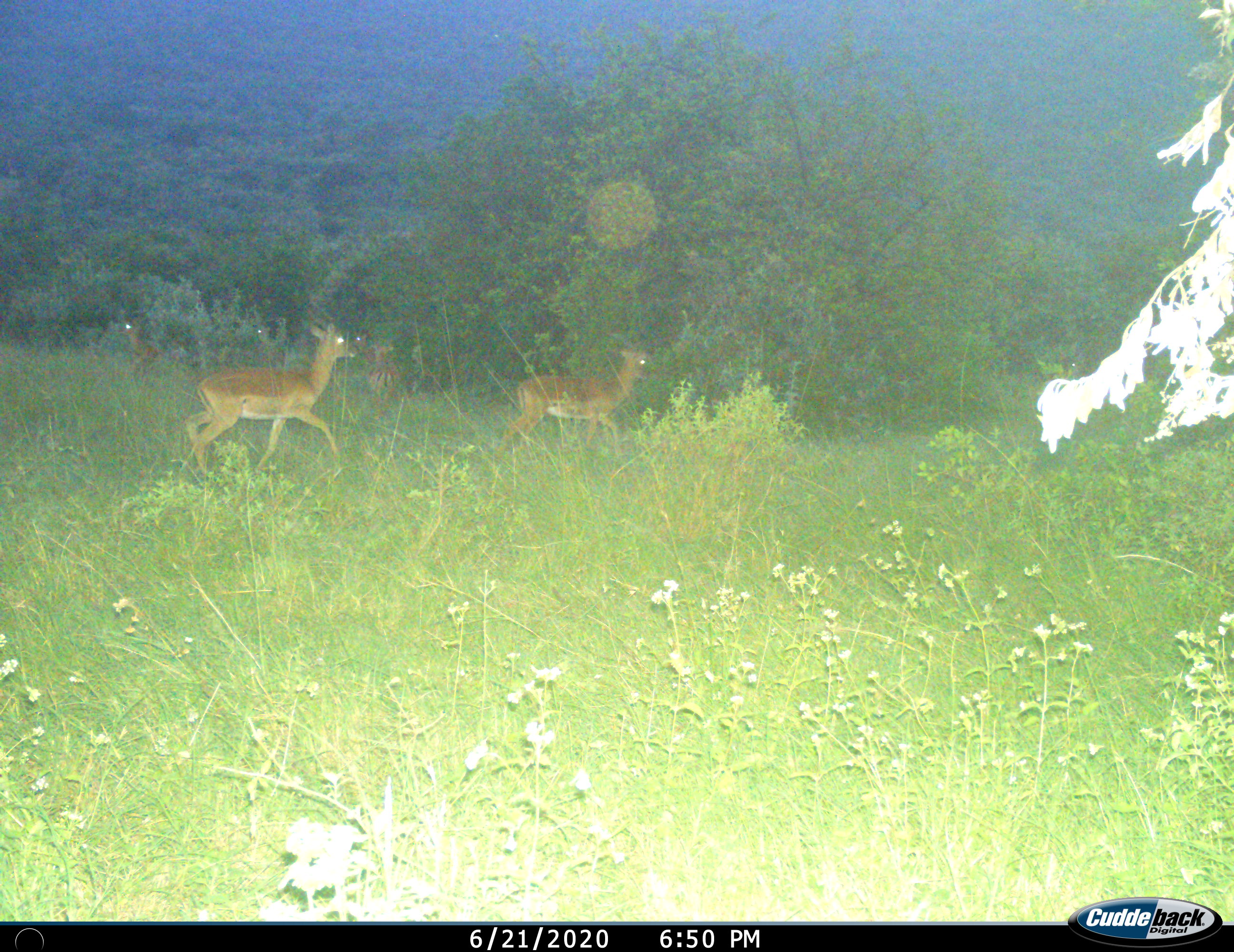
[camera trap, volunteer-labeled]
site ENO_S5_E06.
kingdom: Animalia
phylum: Chordata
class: Mammalia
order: Artiodactyla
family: Bovidae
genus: Aepyceros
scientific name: Aepyceros melampus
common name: impala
Impala (Aepyceros melampus), count 5. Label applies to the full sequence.